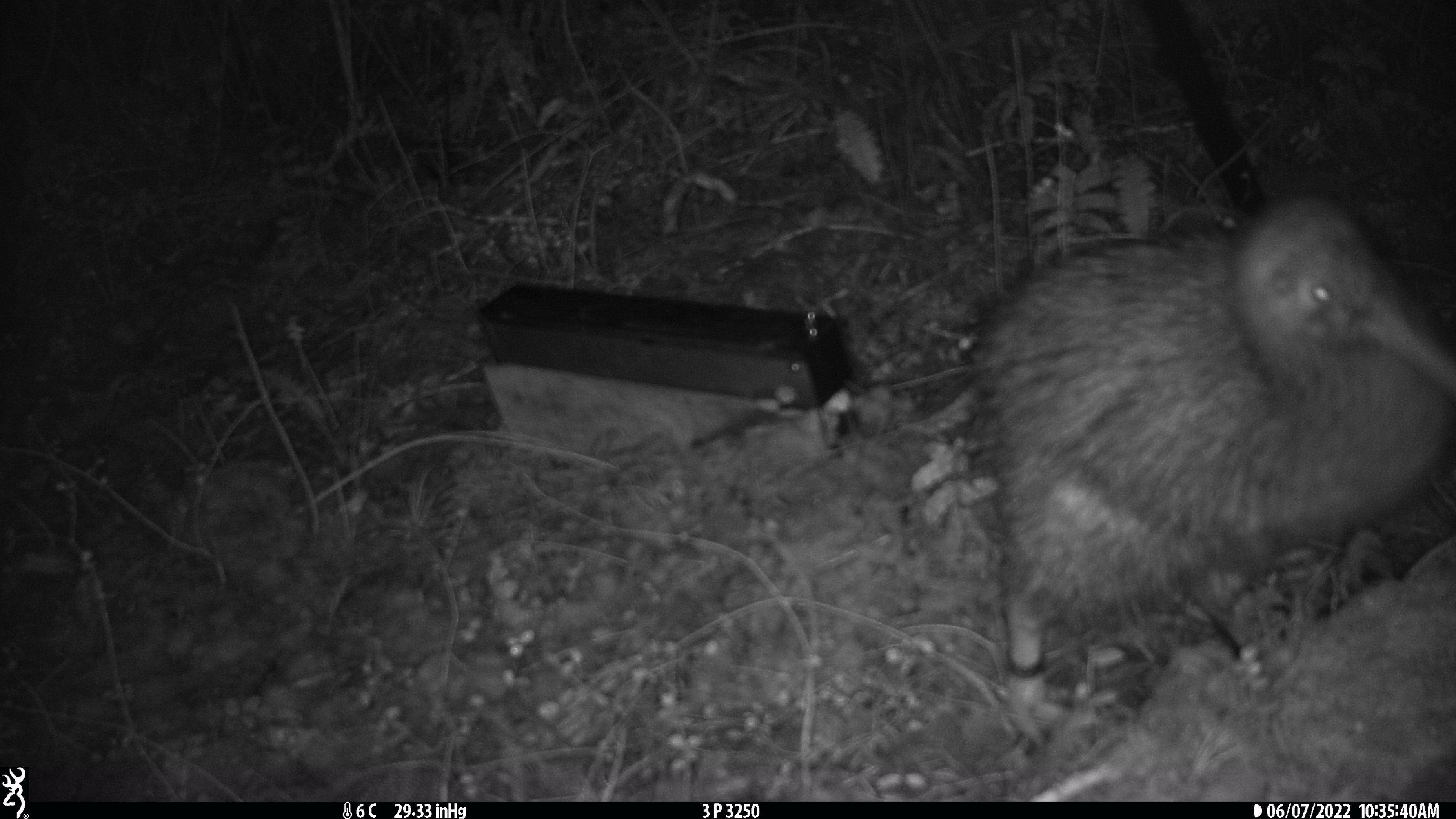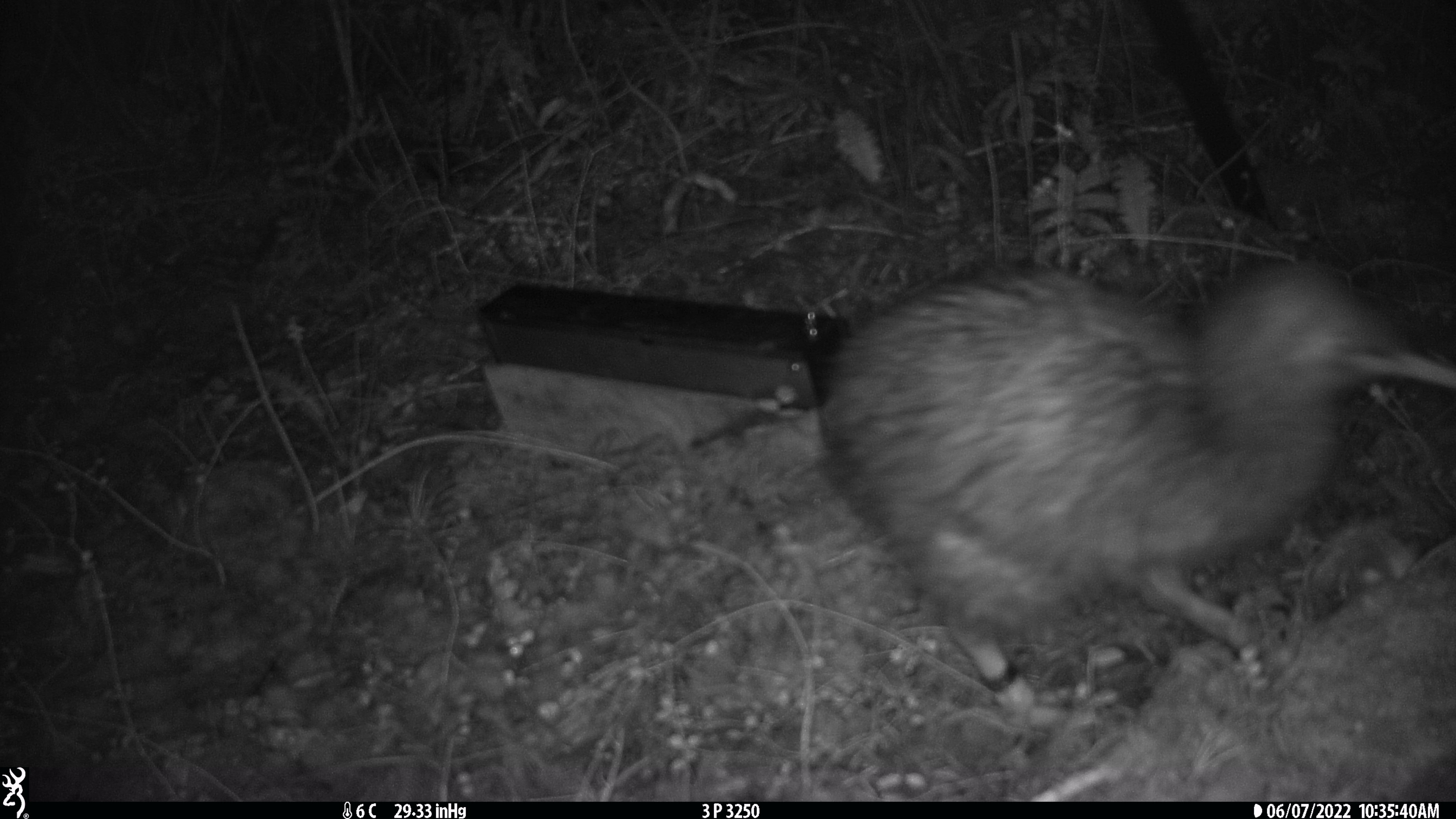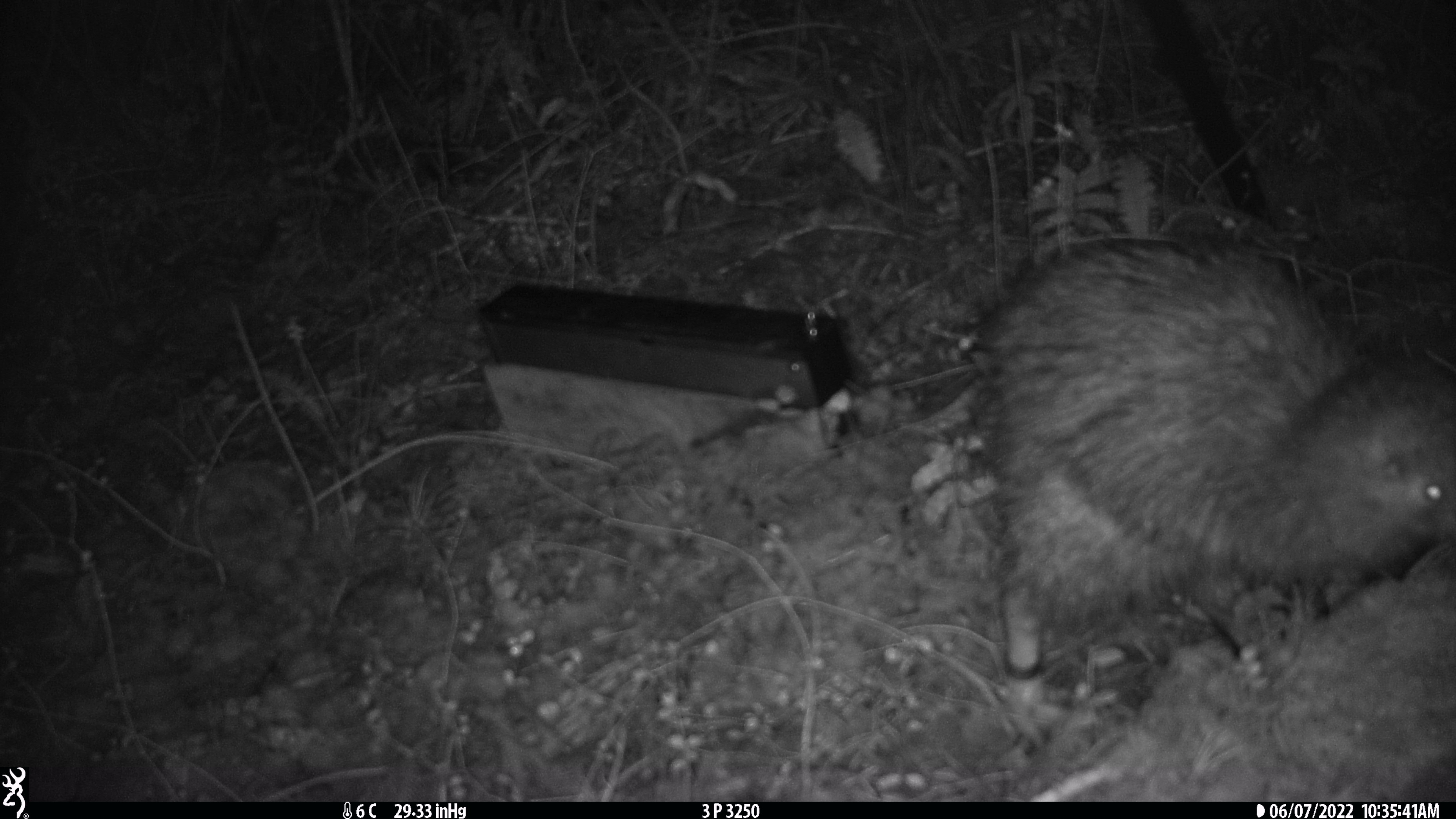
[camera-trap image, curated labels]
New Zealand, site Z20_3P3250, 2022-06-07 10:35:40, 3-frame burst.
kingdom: Animalia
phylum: Chordata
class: Aves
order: Apterygiformes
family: Apterygidae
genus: Apteryx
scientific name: Apteryx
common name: kiwi